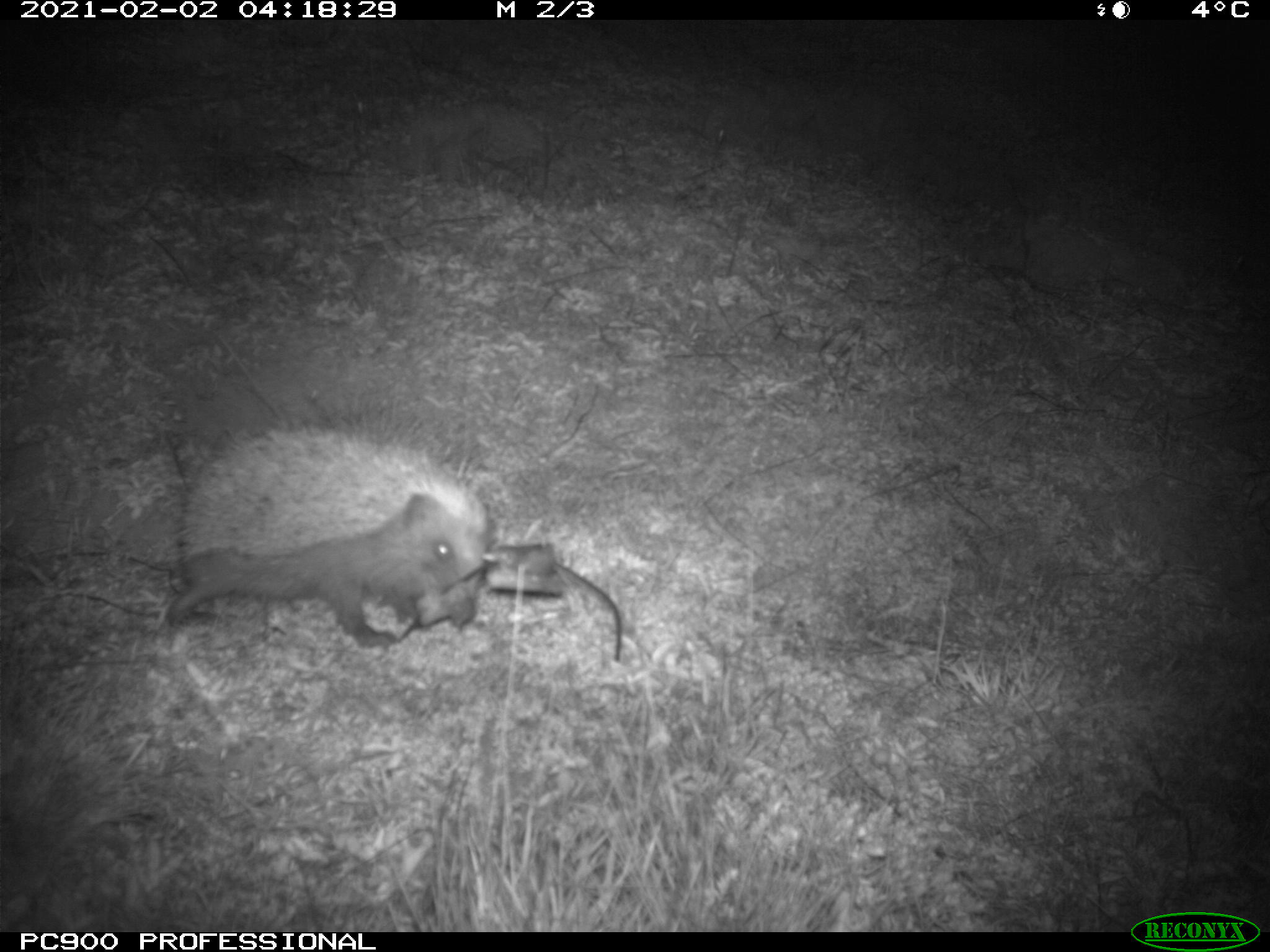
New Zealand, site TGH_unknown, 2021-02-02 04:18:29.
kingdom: Animalia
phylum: Chordata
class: Mammalia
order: Eulipotyphla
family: Erinaceidae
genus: Erinaceus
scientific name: Erinaceus europaeus europaeus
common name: european hedgehog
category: hedgehog